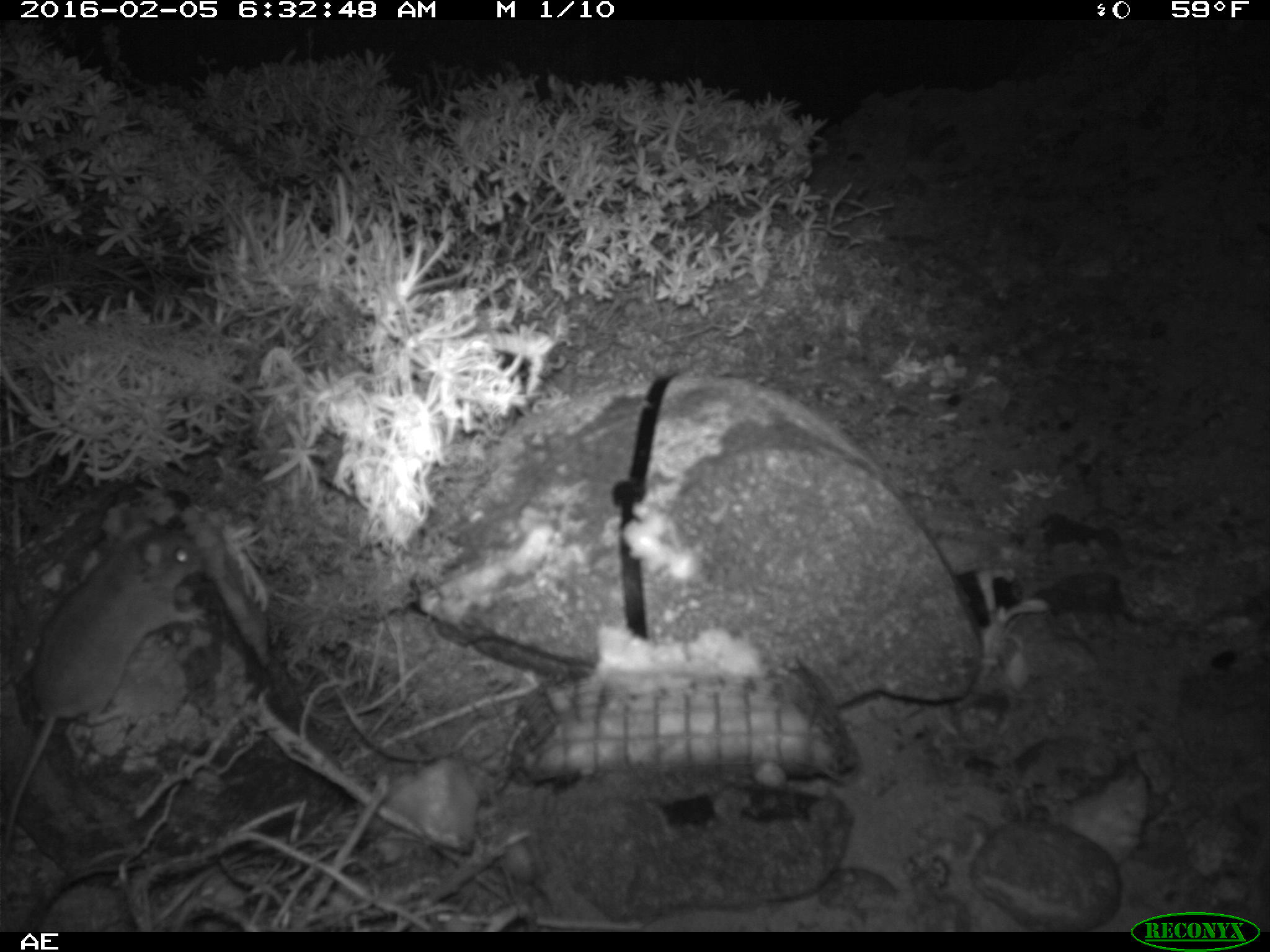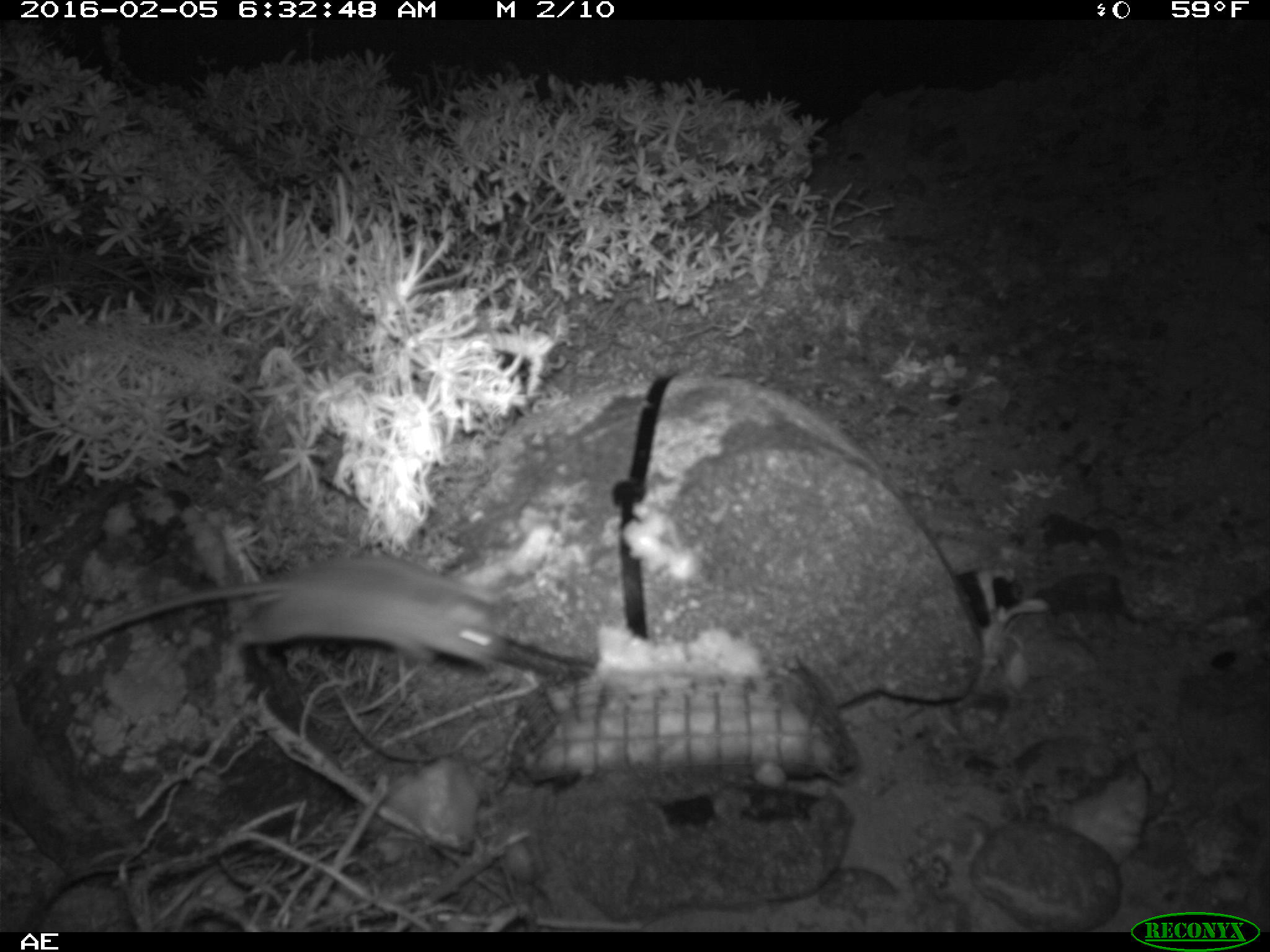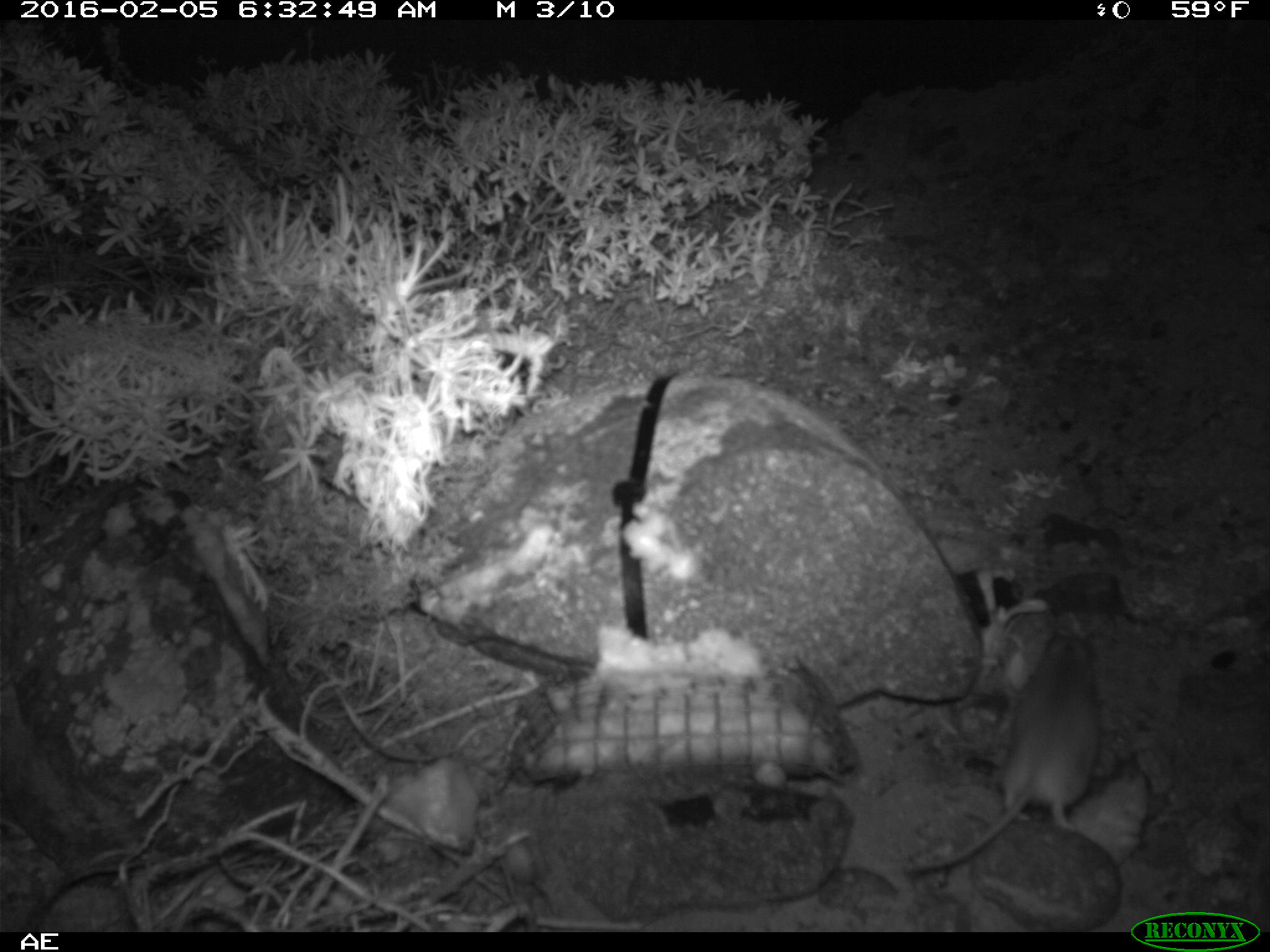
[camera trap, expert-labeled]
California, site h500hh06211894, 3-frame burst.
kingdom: Animalia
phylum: Chordata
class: Mammalia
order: Rodentia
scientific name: Rodentia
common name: rodent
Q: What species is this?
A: Rodent (Rodentia).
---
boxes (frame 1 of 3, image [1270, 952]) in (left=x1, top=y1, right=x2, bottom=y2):
rodent: (left=0, top=505, right=209, bottom=865)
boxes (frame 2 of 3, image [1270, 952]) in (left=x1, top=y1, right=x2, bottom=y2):
rodent: (left=60, top=552, right=508, bottom=679)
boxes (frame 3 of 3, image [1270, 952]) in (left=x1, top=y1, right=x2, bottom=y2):
rodent: (left=907, top=632, right=1099, bottom=873)